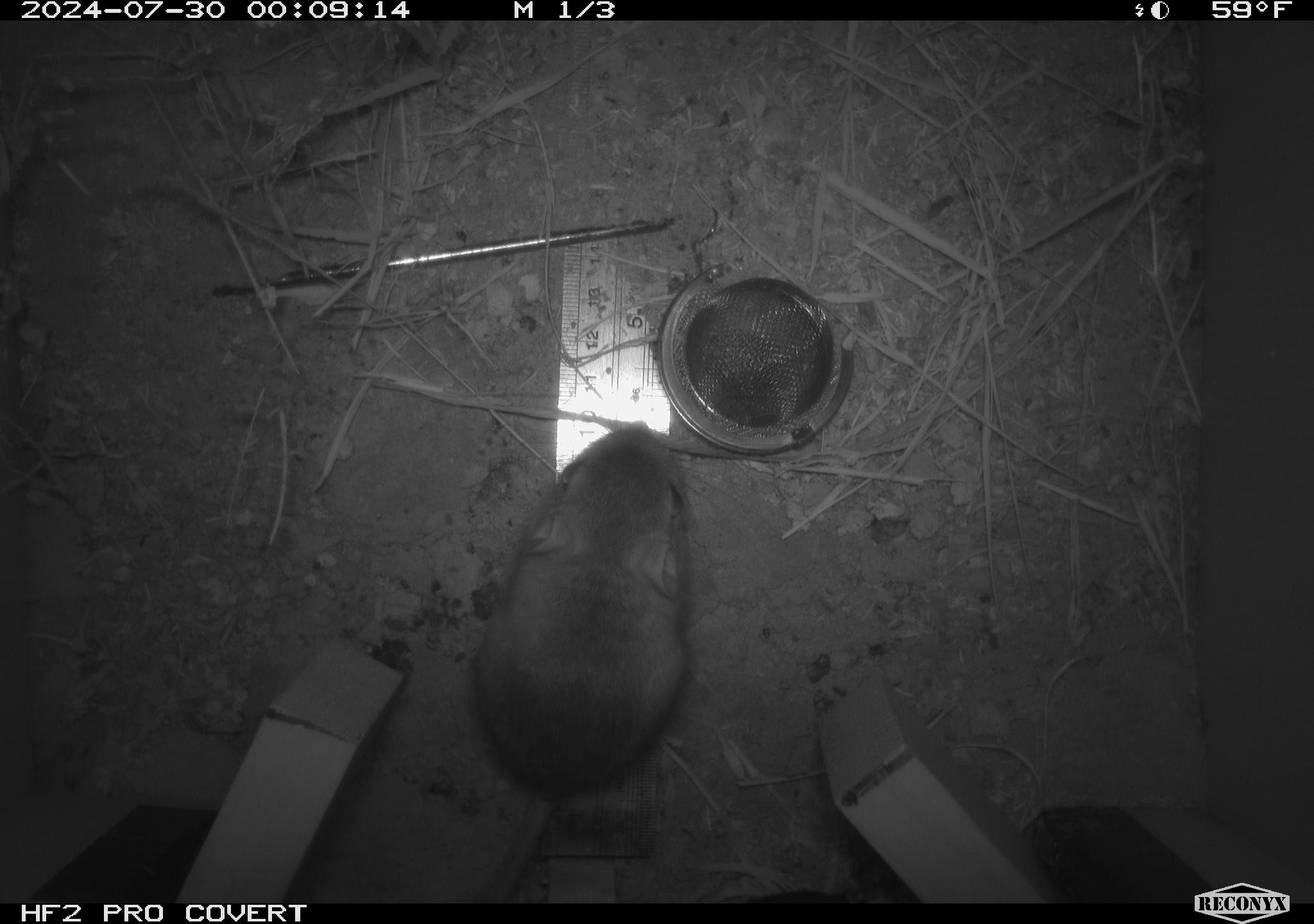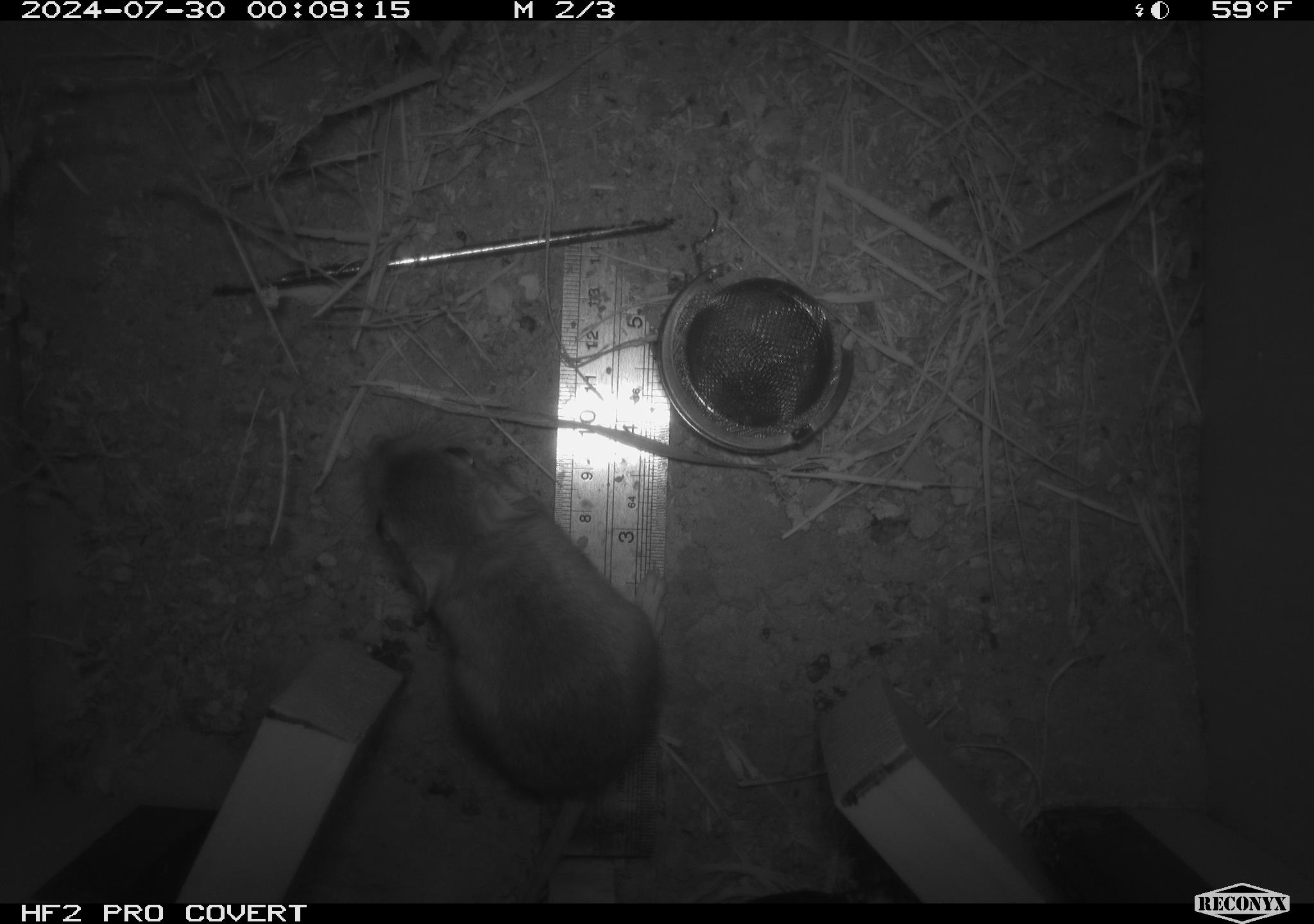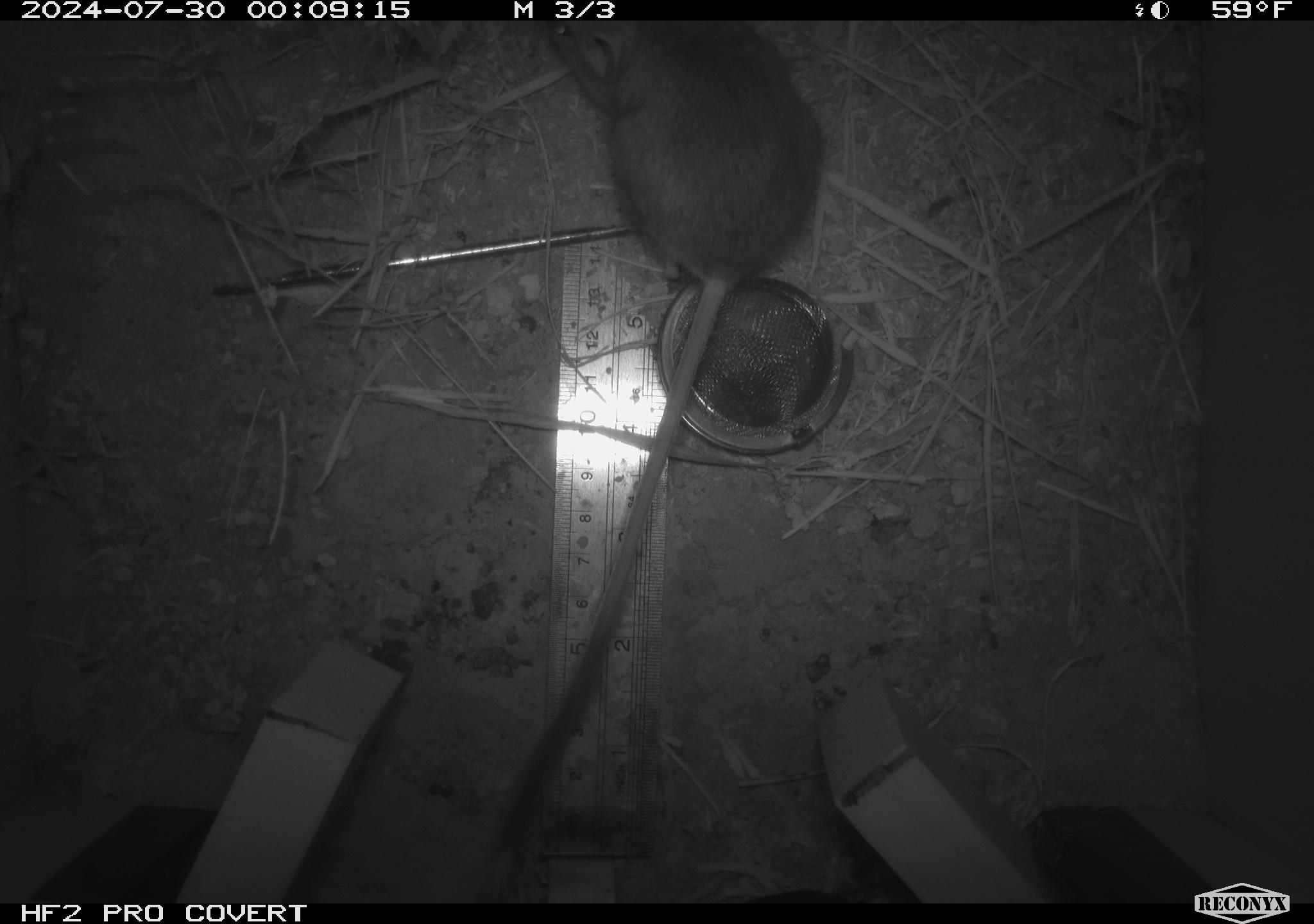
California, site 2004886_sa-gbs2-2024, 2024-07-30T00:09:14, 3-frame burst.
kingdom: Animalia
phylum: Chordata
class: Mammalia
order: Rodentia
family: Heteromyidae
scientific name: Heteromyidae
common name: kangaroo rats and pocket mice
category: heteromyidae family